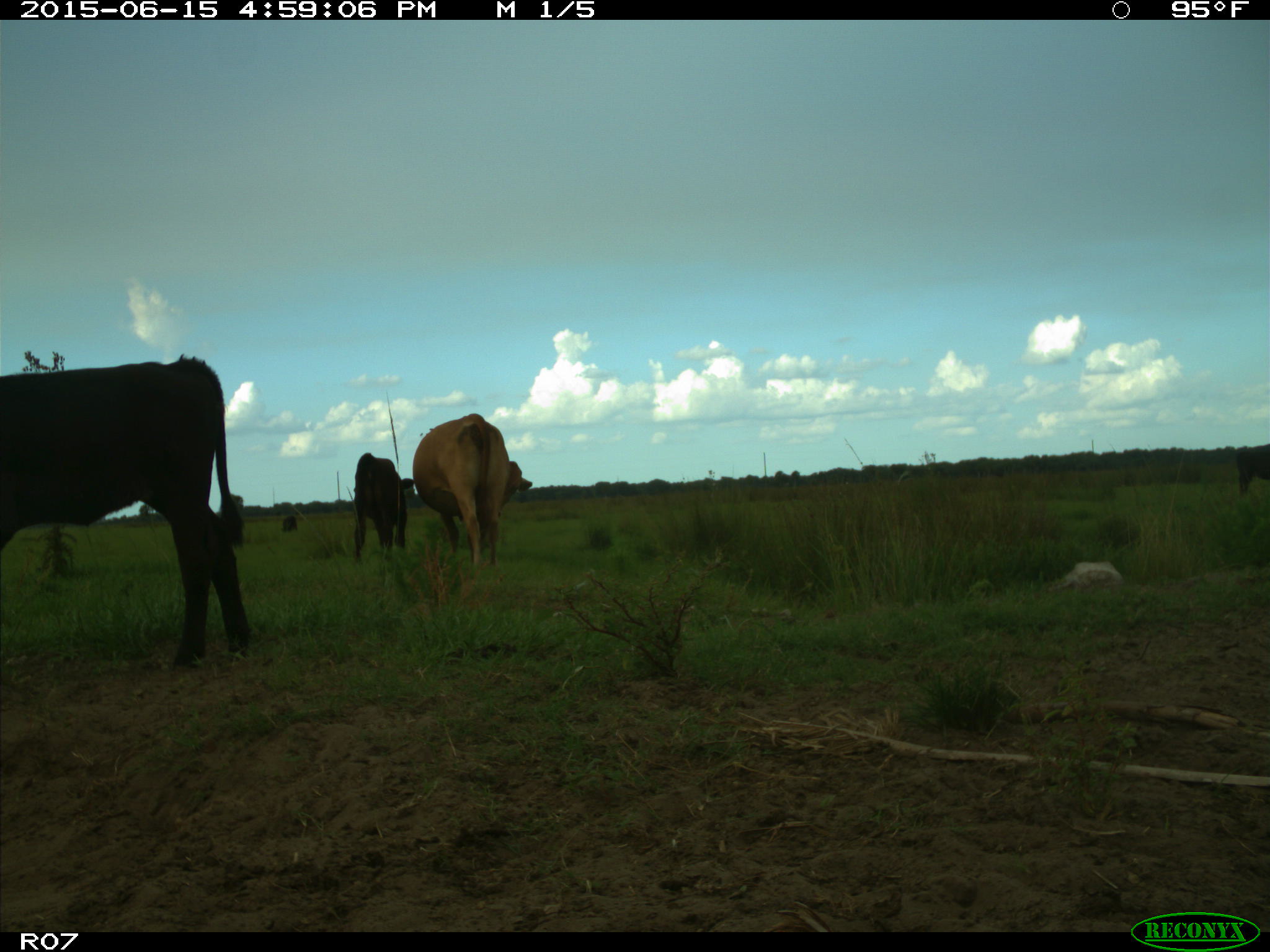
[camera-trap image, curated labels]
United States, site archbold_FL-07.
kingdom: Animalia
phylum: Chordata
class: Mammalia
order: Artiodactyla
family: Bovidae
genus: Bos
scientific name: Bos taurus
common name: domestic cow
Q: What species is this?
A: Bos taurus (domestic cow).